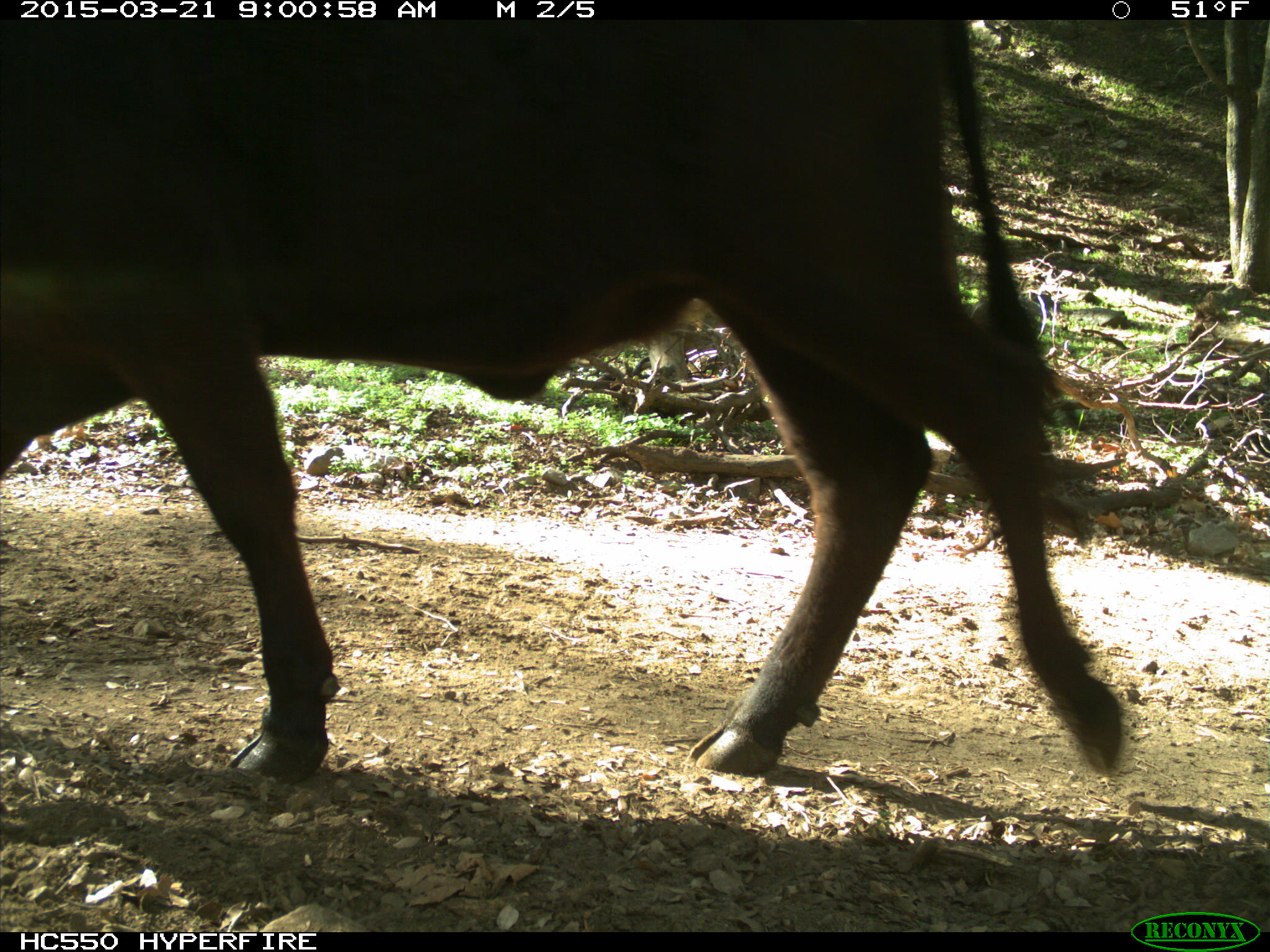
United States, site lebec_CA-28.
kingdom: Animalia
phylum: Chordata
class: Mammalia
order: Artiodactyla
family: Bovidae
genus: Bos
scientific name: Bos taurus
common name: domestic cow